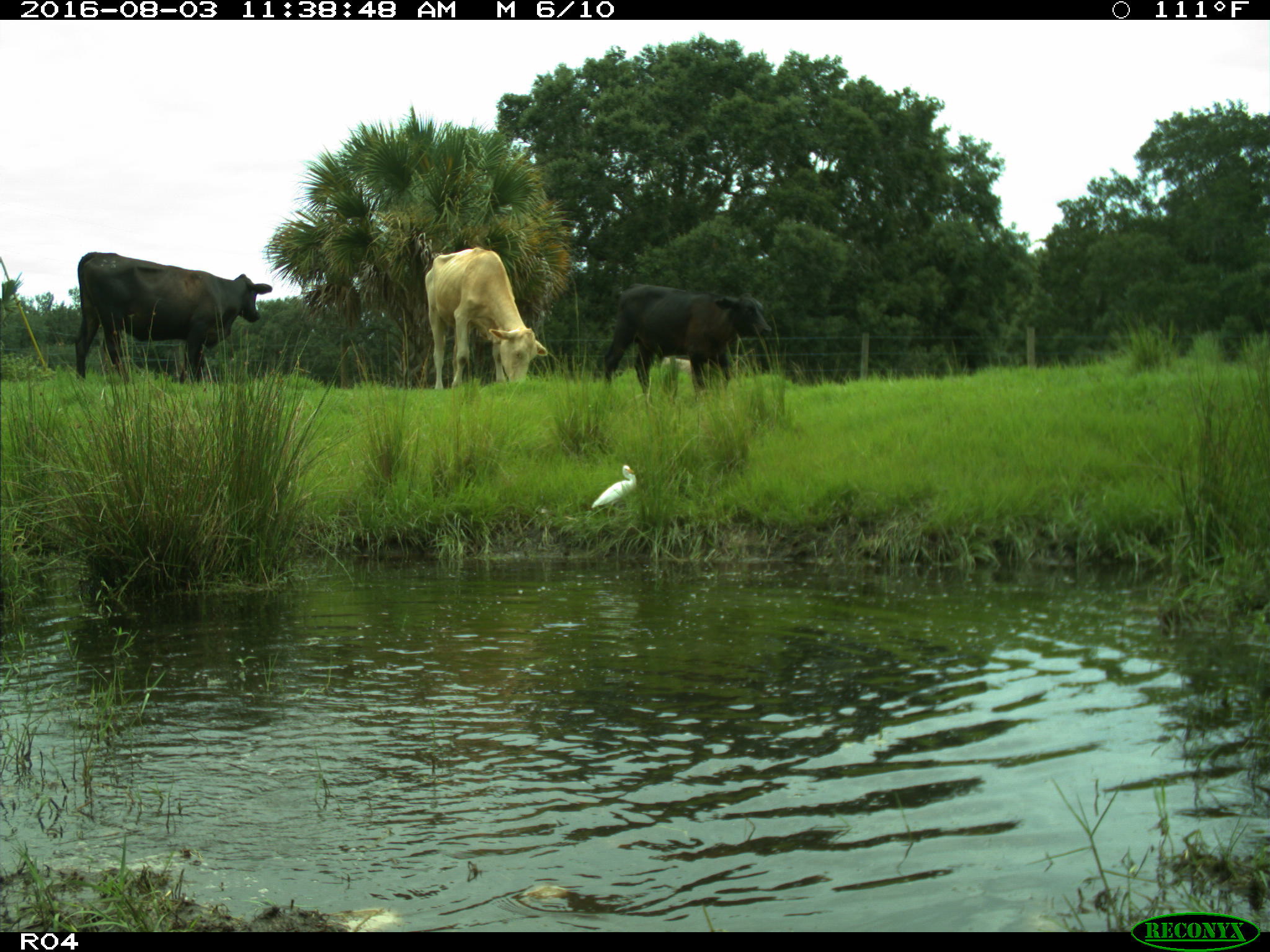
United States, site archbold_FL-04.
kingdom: Animalia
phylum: Chordata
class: Mammalia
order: Artiodactyla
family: Bovidae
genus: Bos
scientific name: Bos taurus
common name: domestic cow